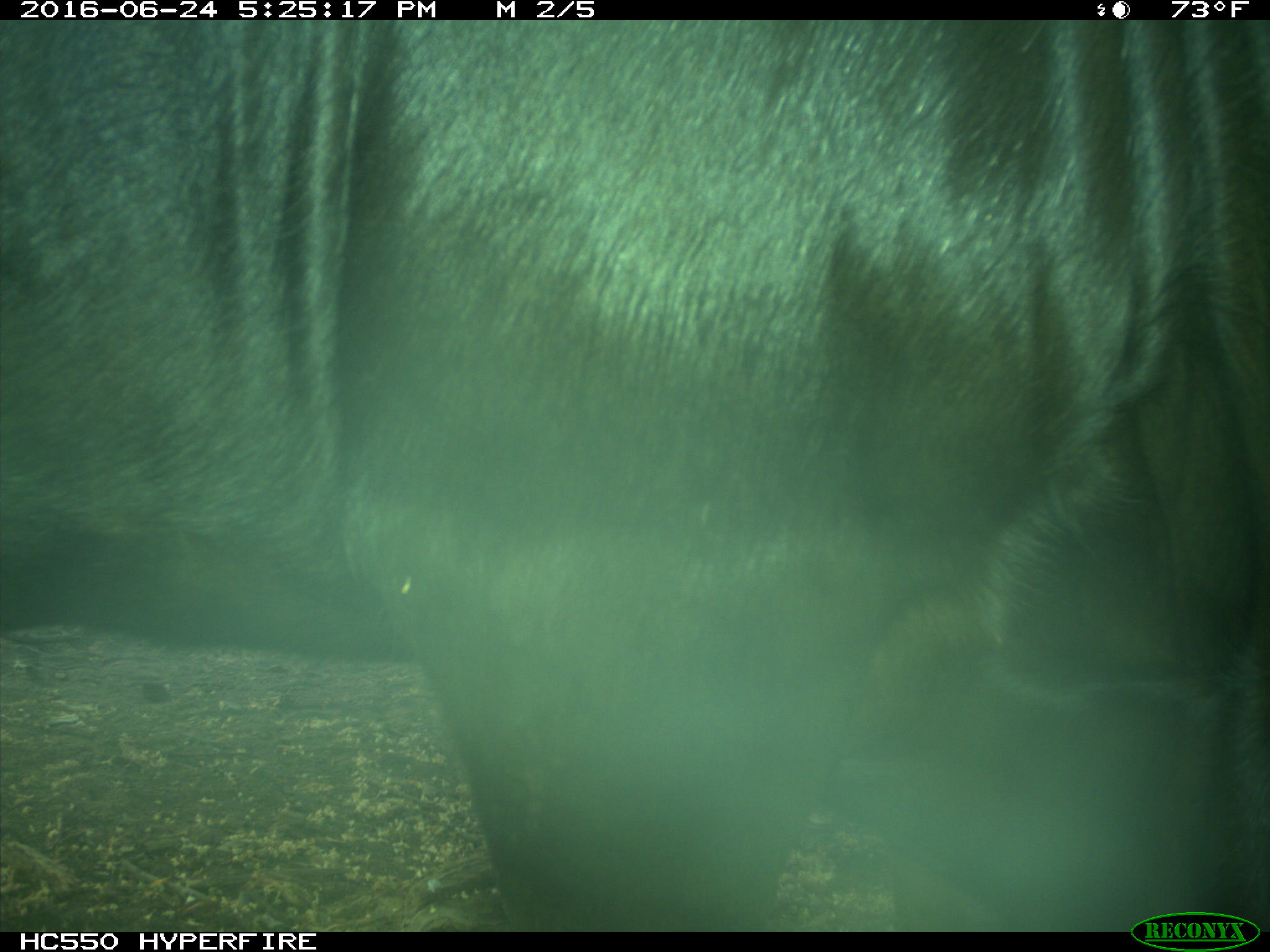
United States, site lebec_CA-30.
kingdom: Animalia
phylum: Chordata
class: Mammalia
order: Artiodactyla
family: Bovidae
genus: Bos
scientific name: Bos taurus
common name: domestic cow